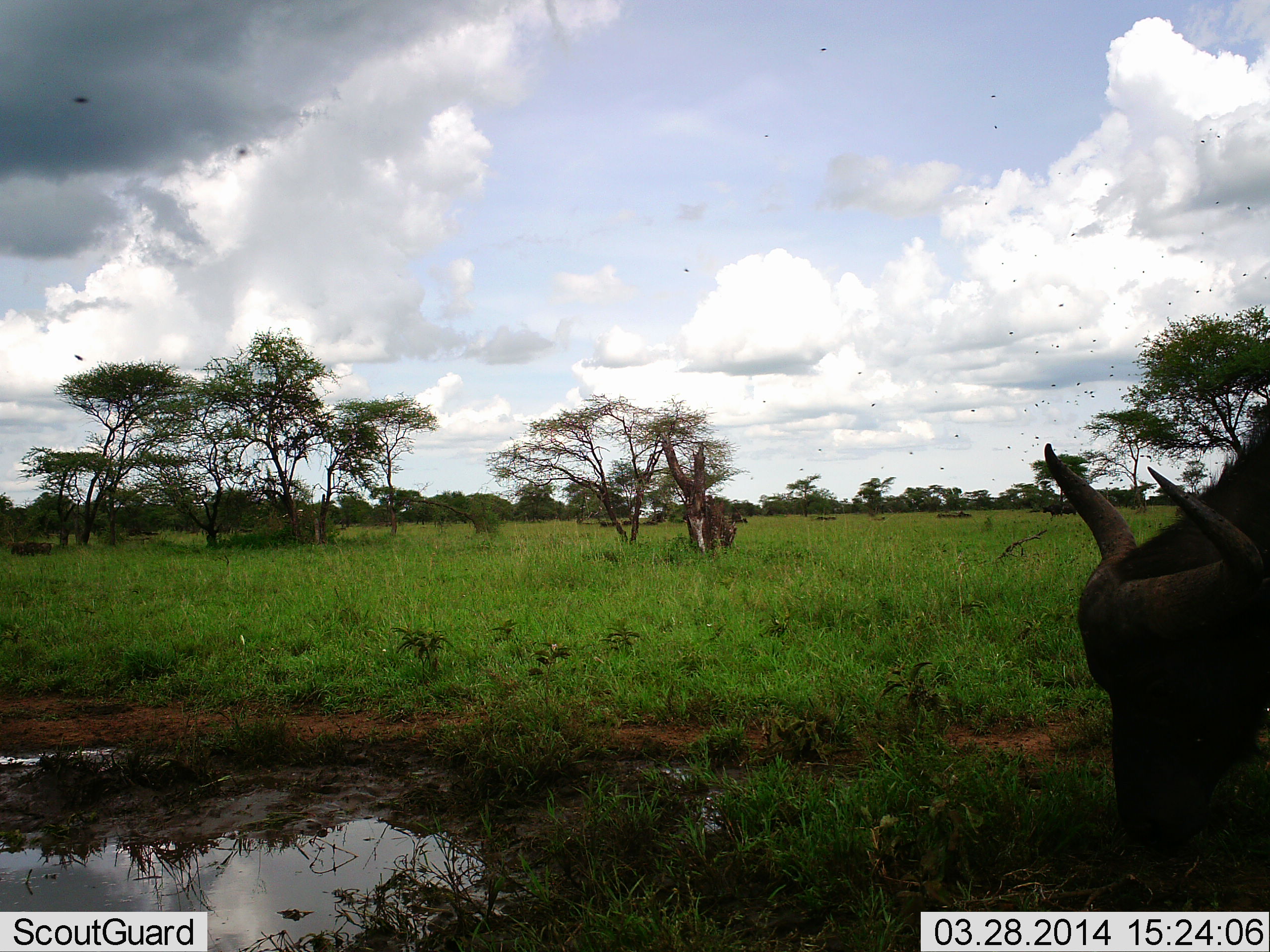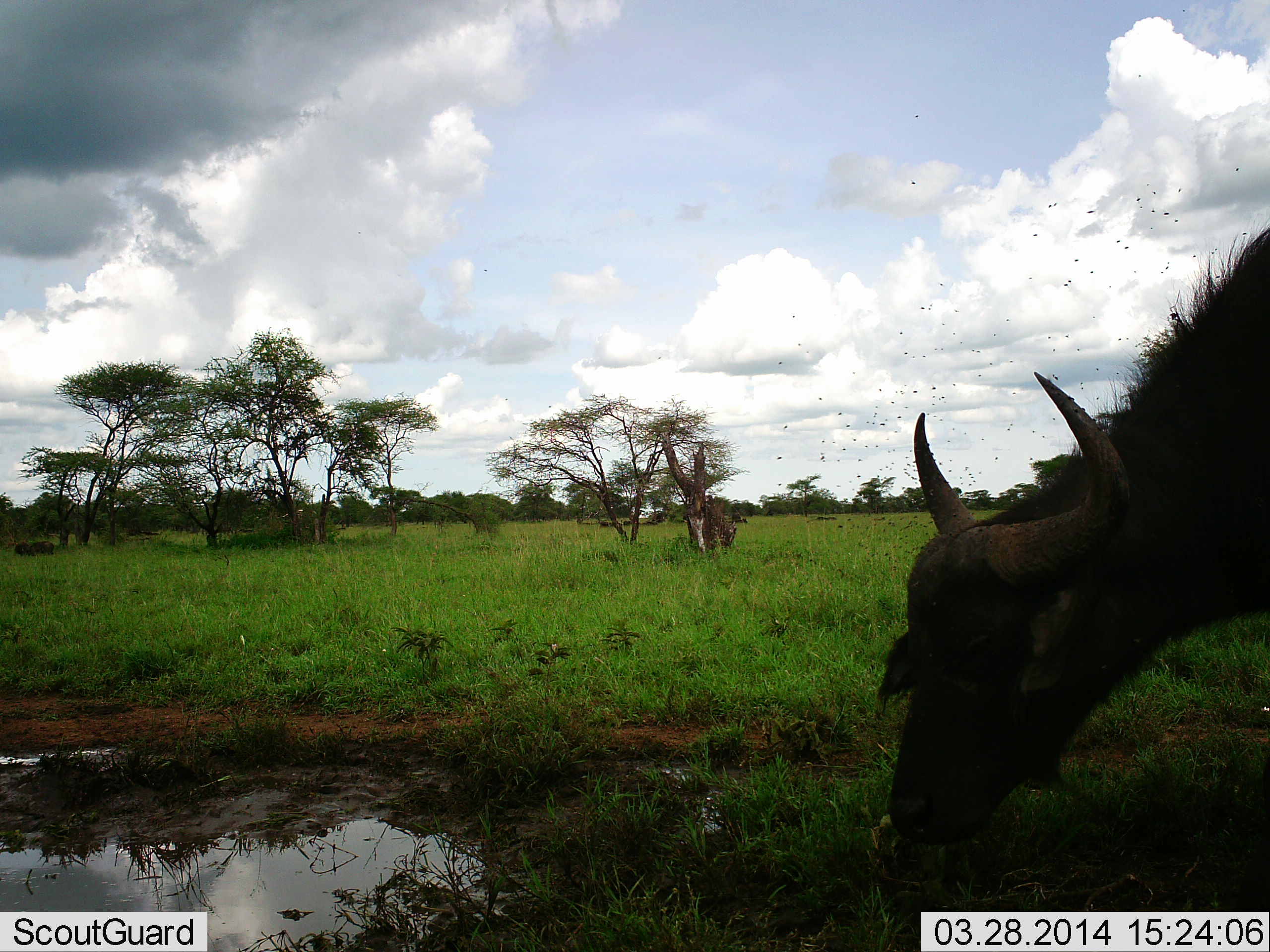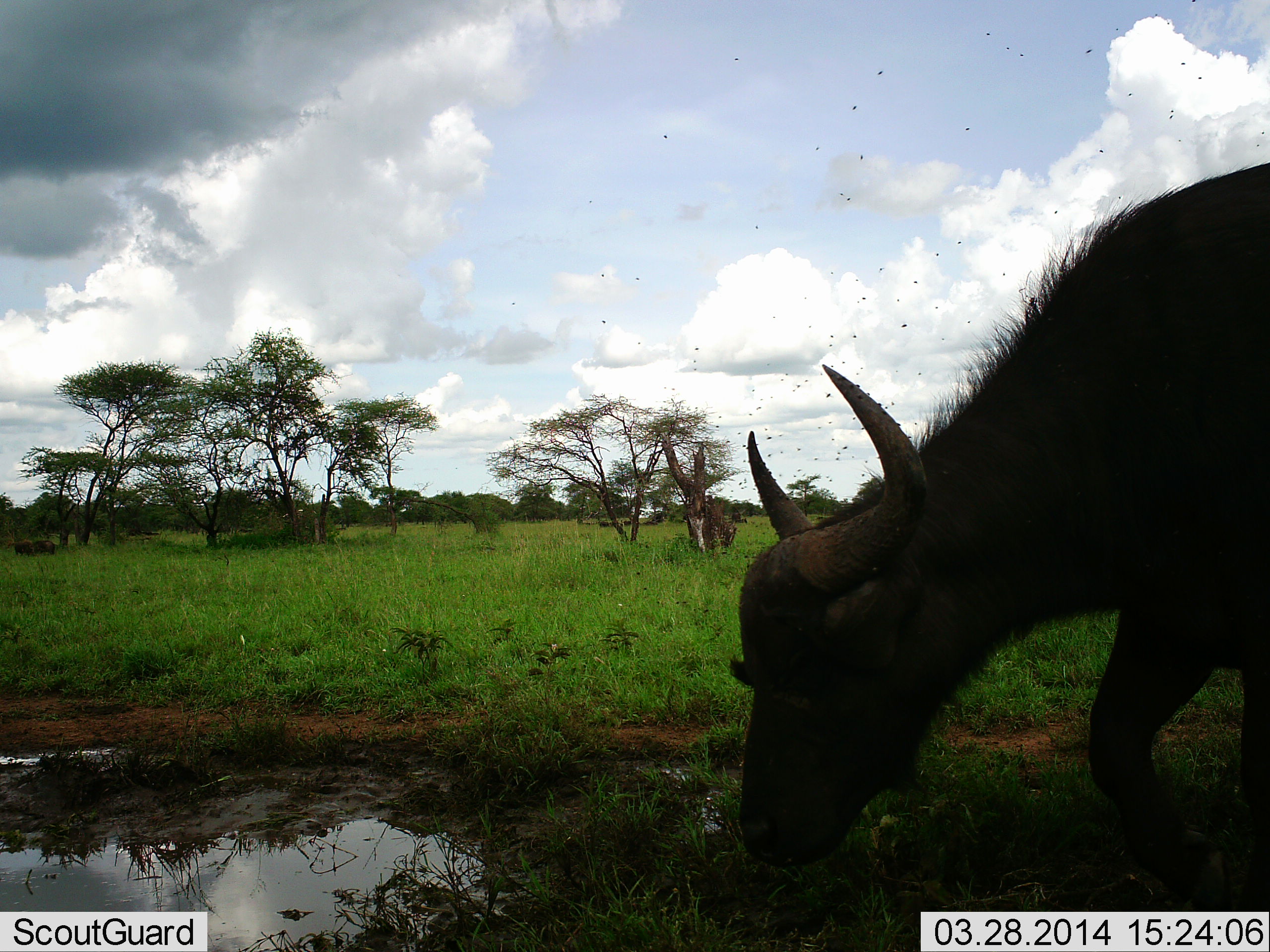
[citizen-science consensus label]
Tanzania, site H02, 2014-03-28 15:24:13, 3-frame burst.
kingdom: Animalia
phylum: Chordata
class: Mammalia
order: Artiodactyla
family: Bovidae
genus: Syncerus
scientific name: Syncerus caffer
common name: cape buffalo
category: buffalo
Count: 1.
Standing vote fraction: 7%.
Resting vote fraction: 0%.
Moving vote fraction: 50%.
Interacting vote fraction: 0%.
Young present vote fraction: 0%.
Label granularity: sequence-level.